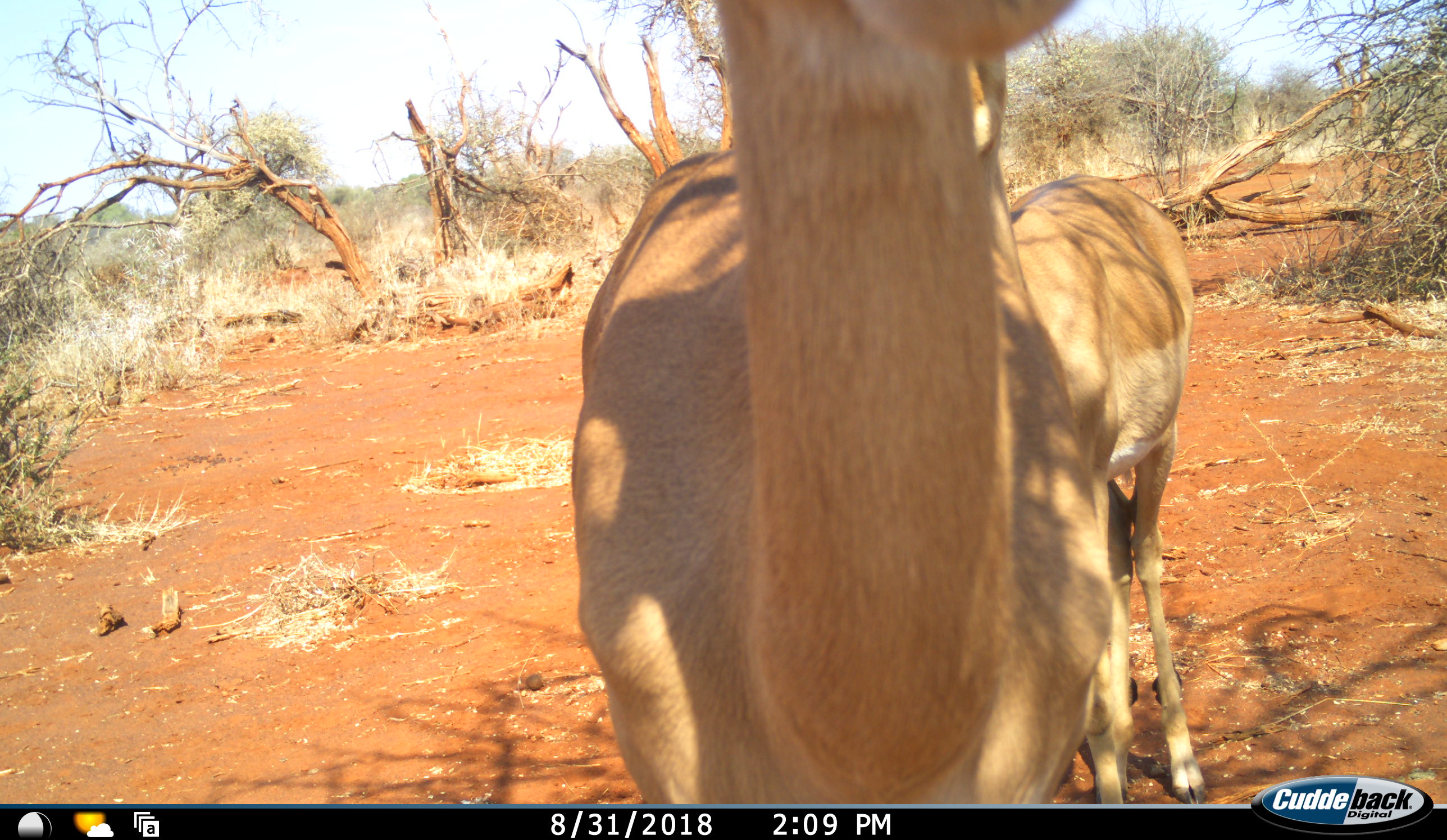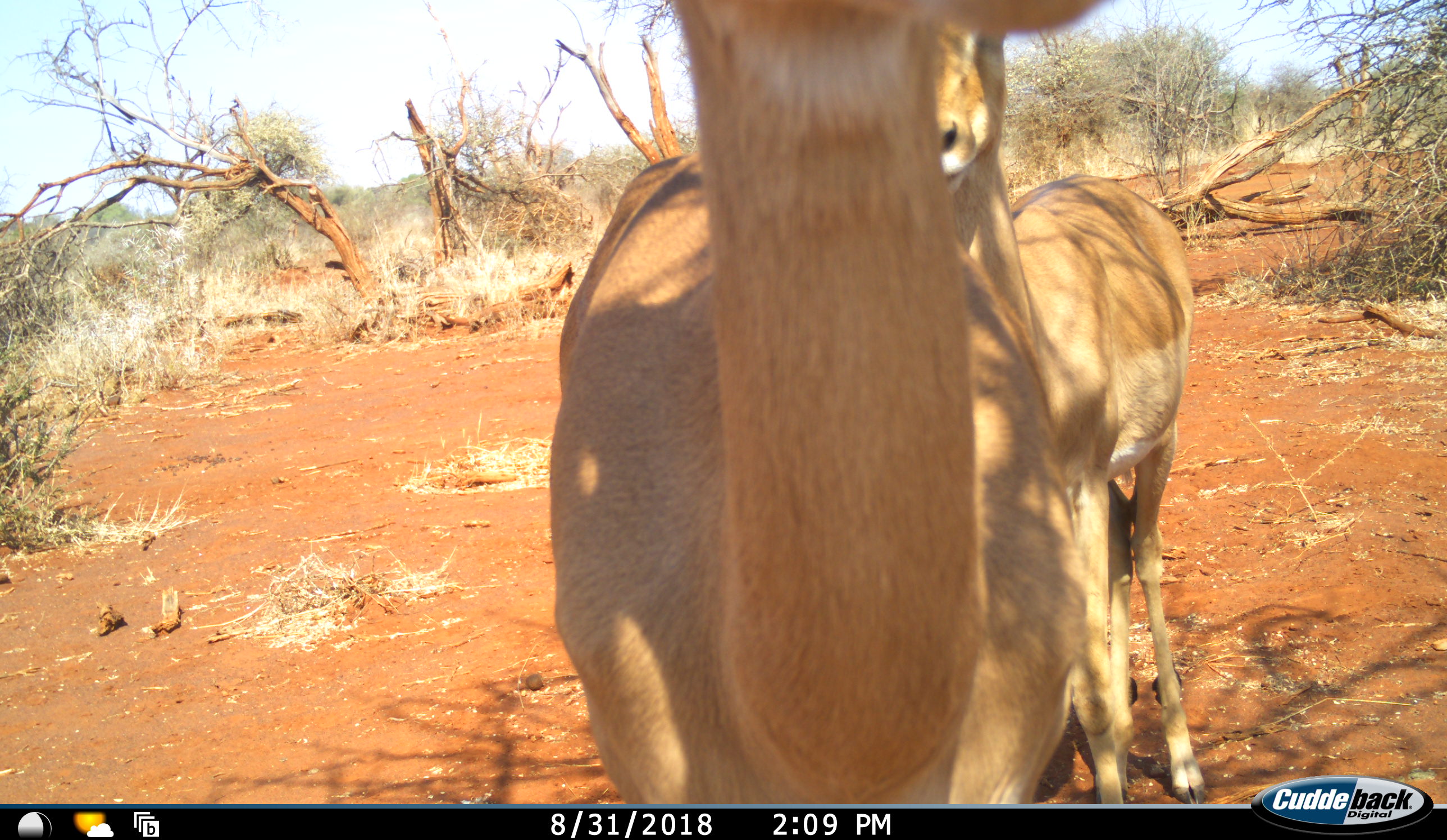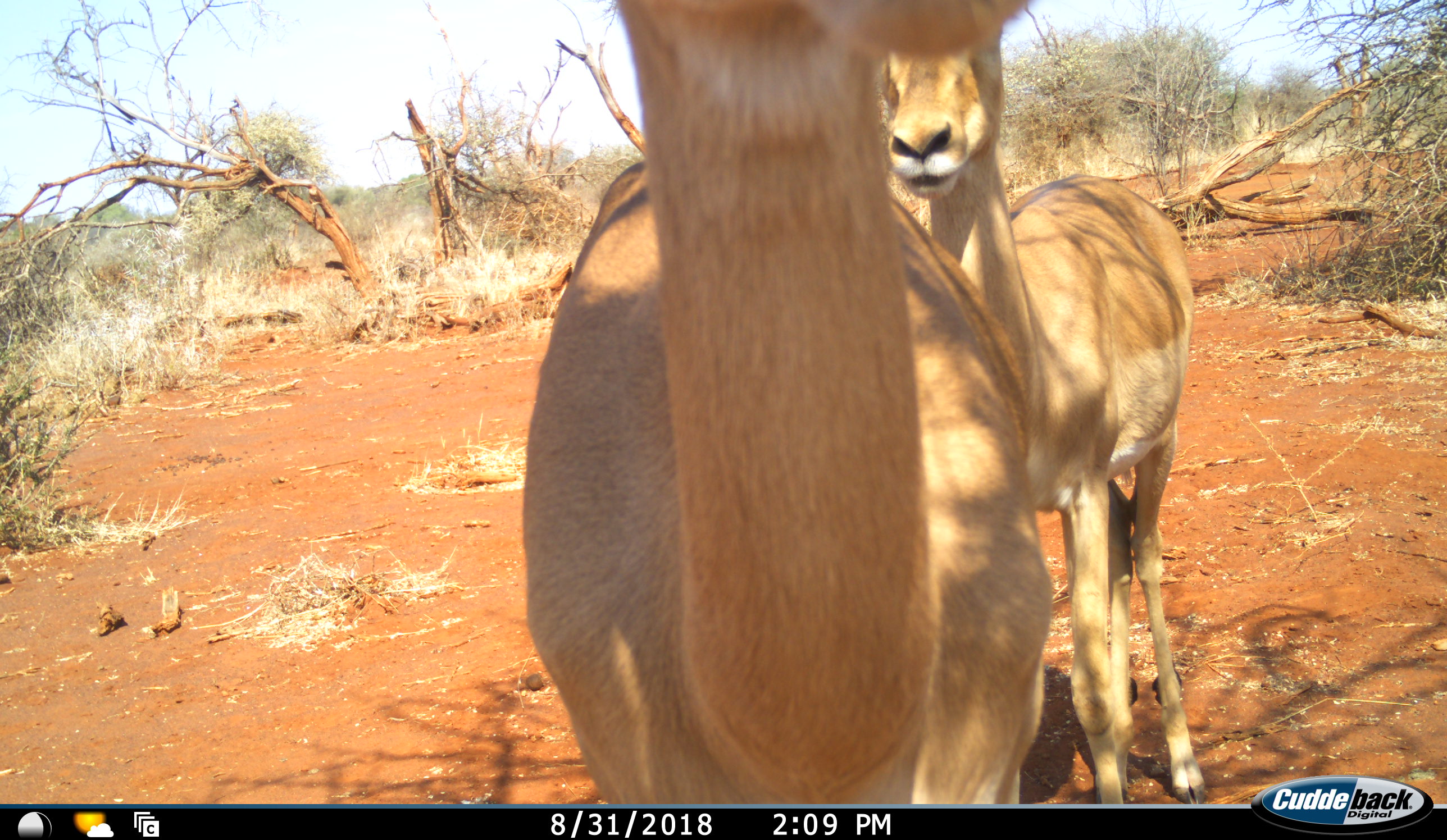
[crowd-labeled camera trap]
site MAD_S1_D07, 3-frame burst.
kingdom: Animalia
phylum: Chordata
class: Mammalia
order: Artiodactyla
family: Bovidae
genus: Aepyceros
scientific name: Aepyceros melampus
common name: impala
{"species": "impala (Aepyceros melampus)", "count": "2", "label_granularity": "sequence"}